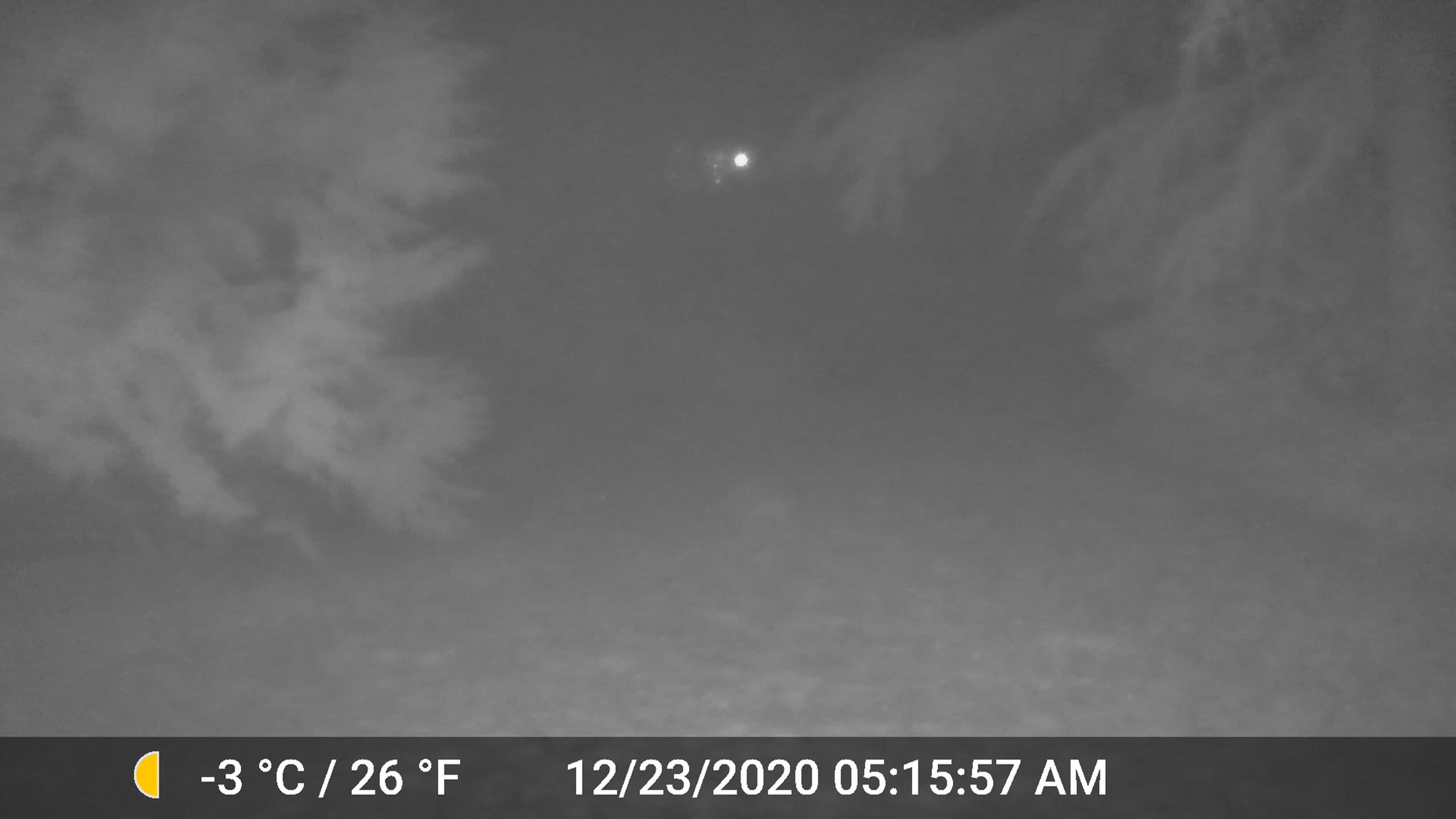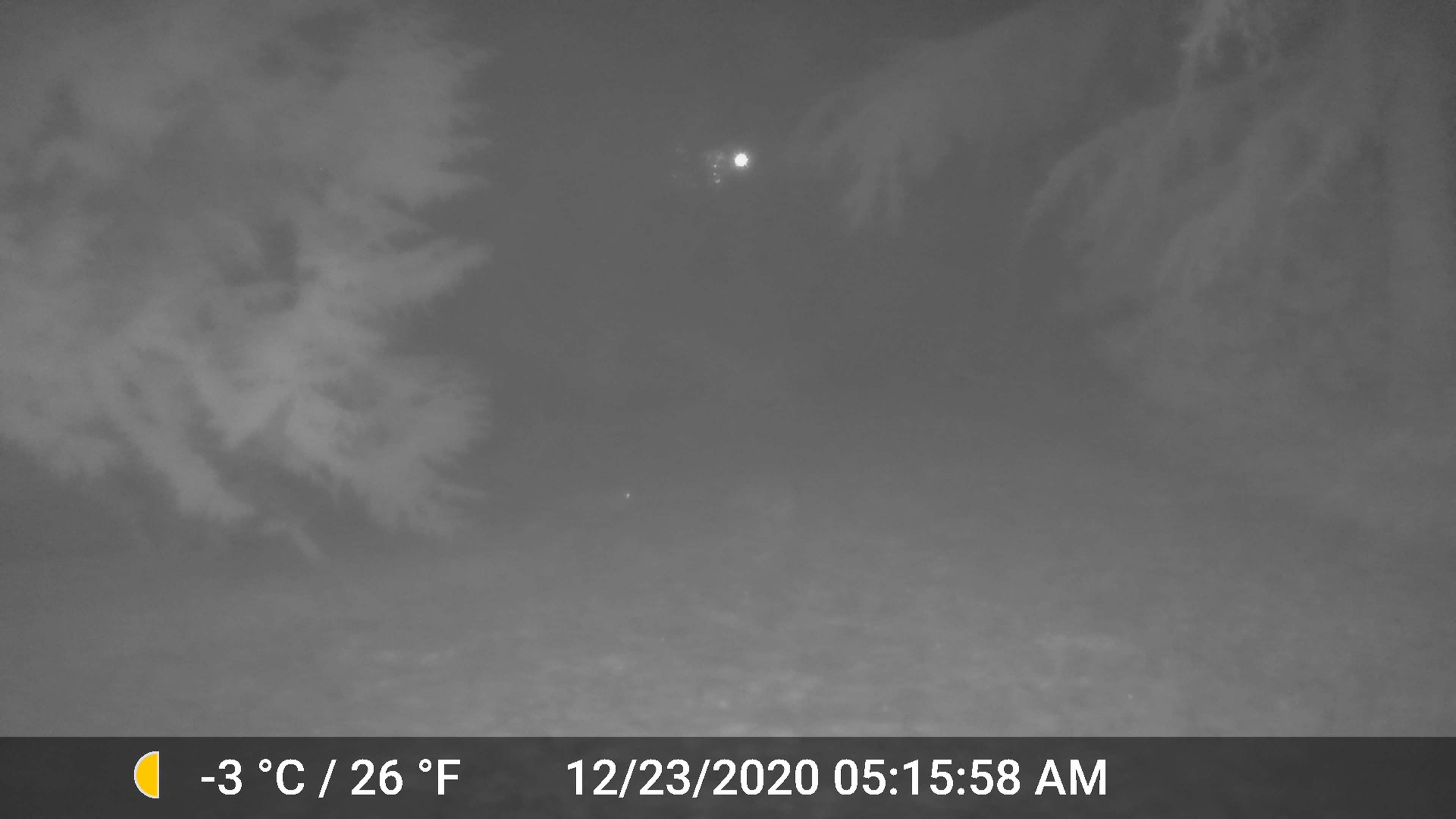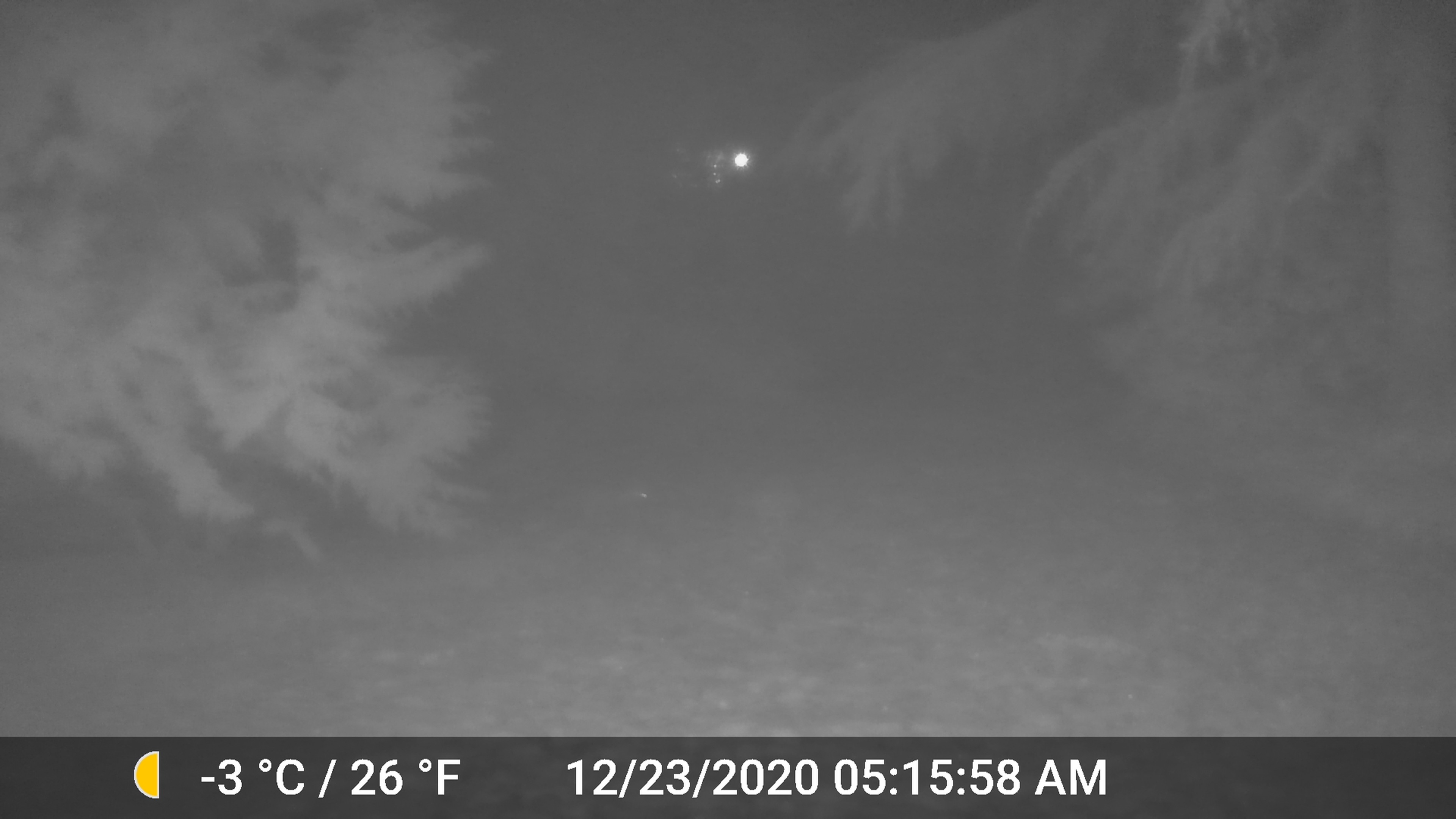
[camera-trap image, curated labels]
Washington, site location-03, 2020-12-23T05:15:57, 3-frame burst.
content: unidentified animal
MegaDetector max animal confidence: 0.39